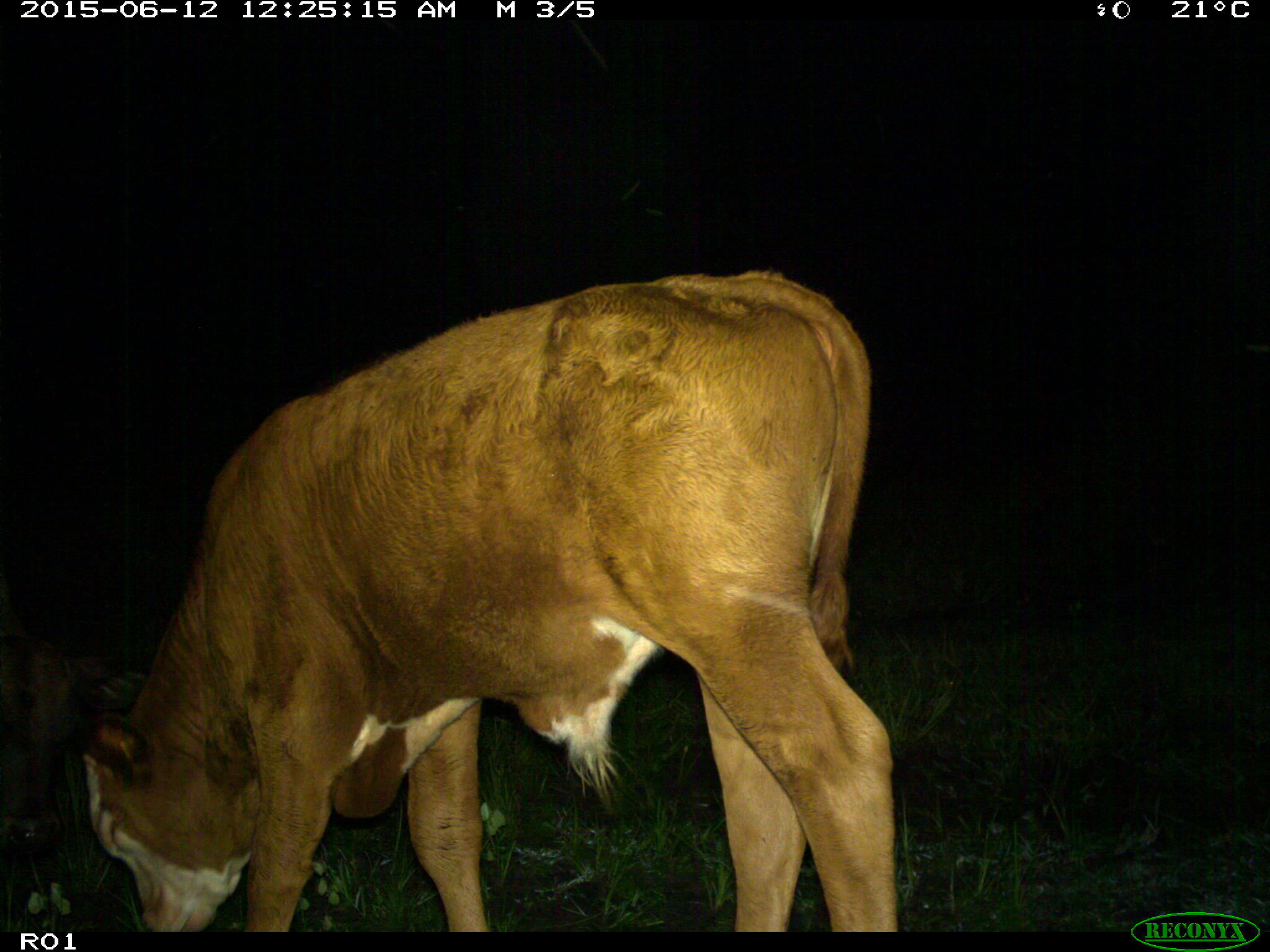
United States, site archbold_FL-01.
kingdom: Animalia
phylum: Chordata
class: Mammalia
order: Artiodactyla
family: Bovidae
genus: Bos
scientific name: Bos taurus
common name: domestic cow